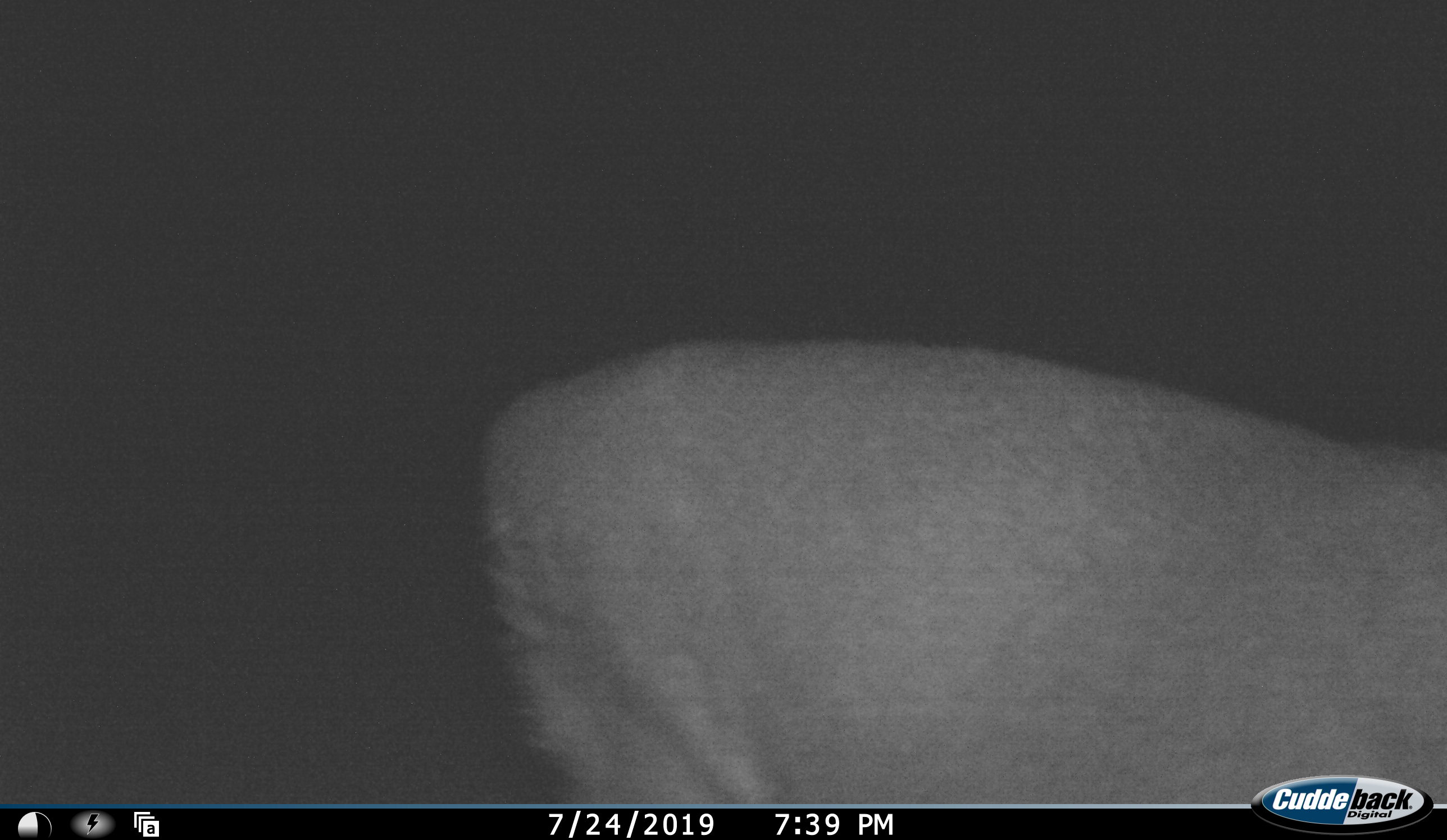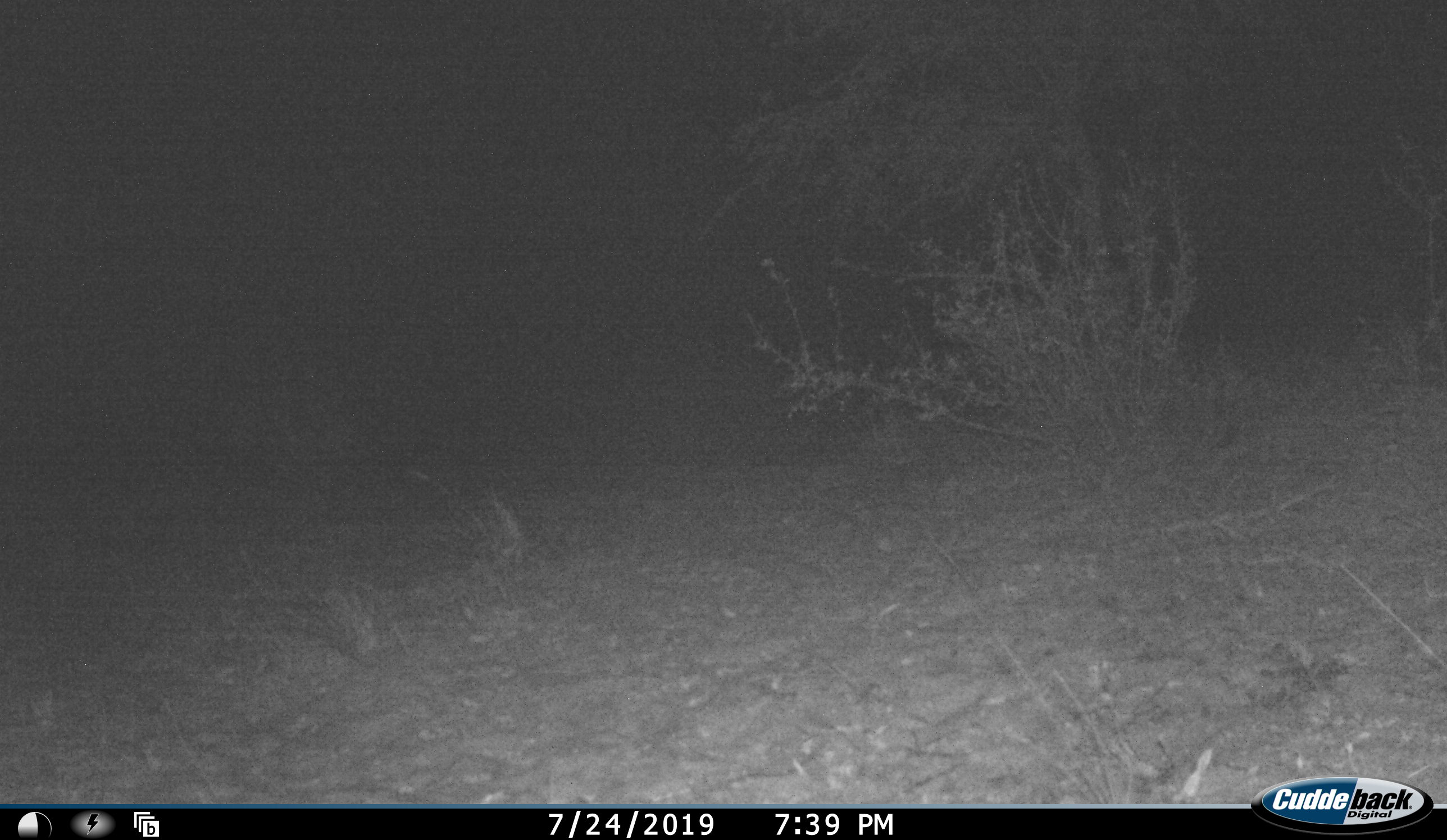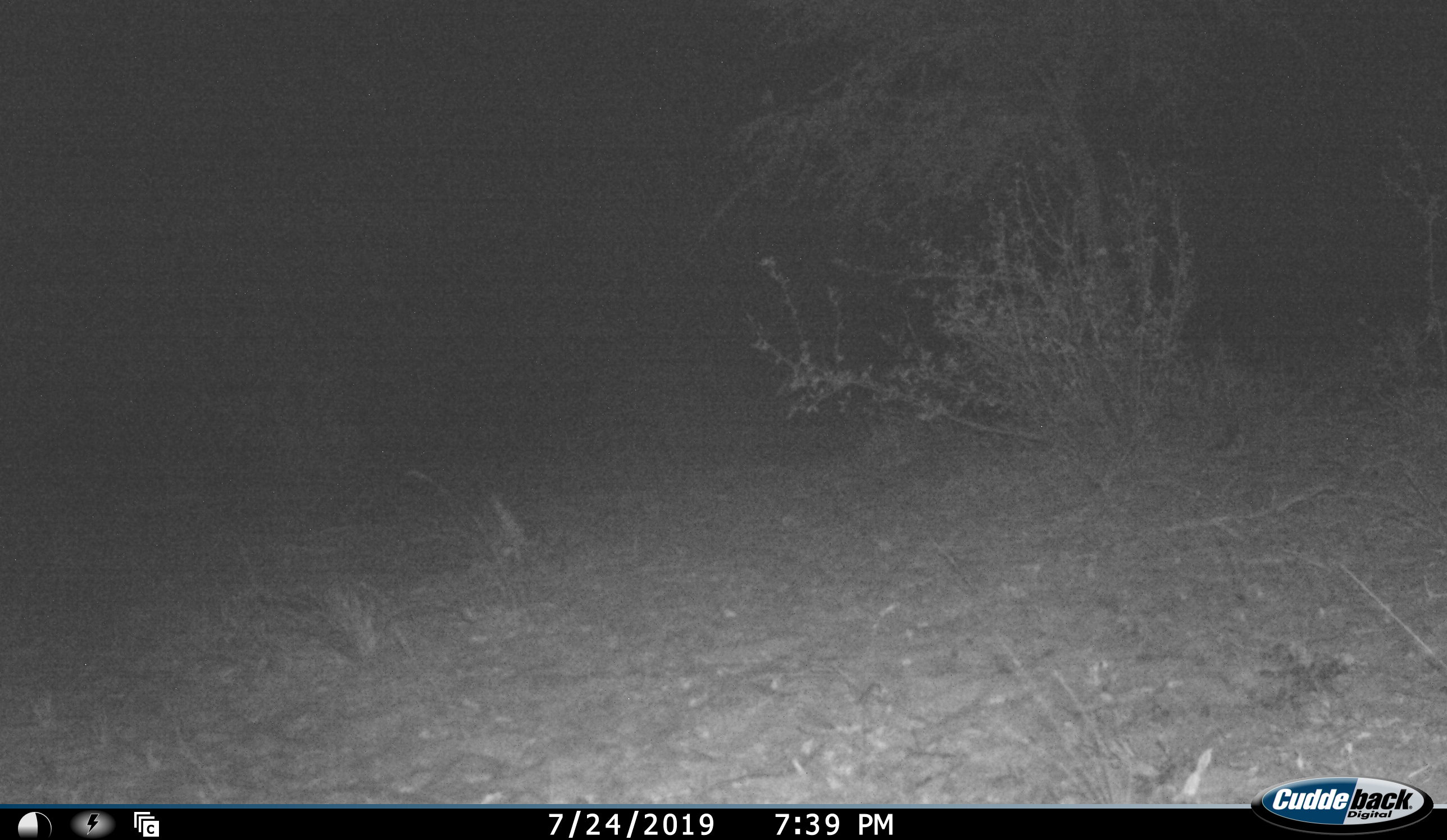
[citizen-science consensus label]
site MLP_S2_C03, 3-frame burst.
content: unidentified animal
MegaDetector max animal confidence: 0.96